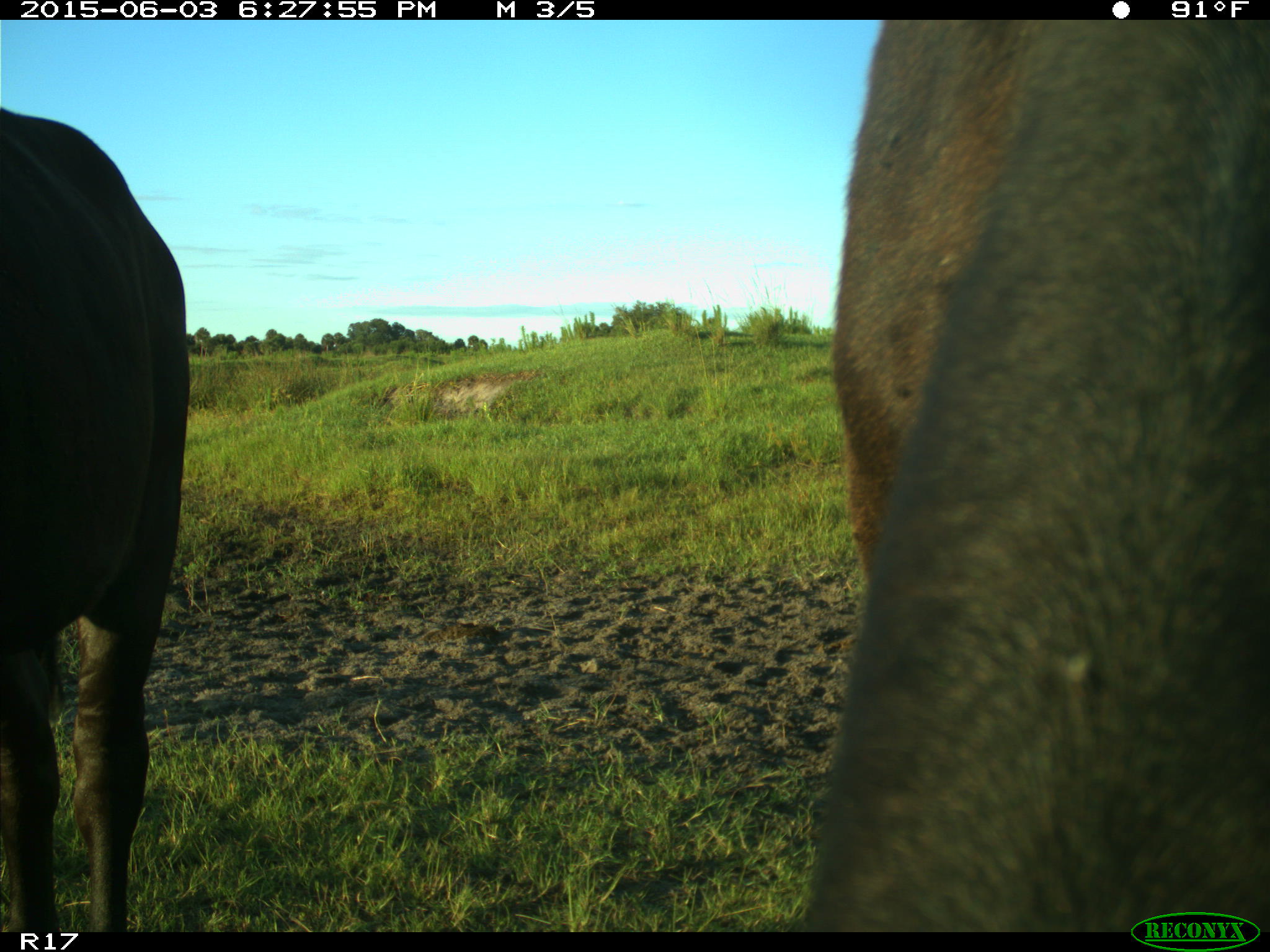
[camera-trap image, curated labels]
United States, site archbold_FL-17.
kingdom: Animalia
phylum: Chordata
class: Mammalia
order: Artiodactyla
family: Bovidae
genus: Bos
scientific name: Bos taurus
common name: domestic cow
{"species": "Bos taurus (domestic cow)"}